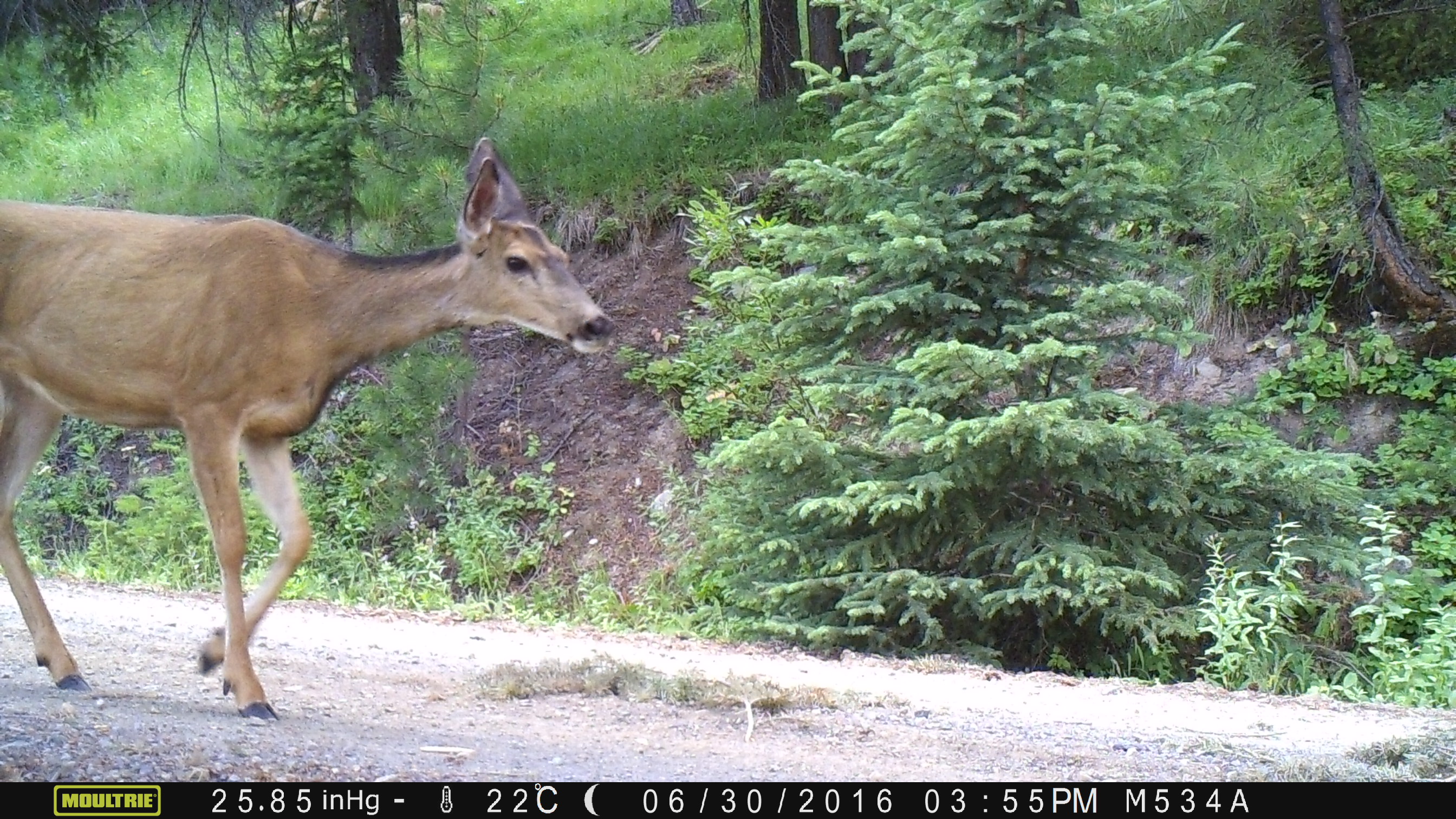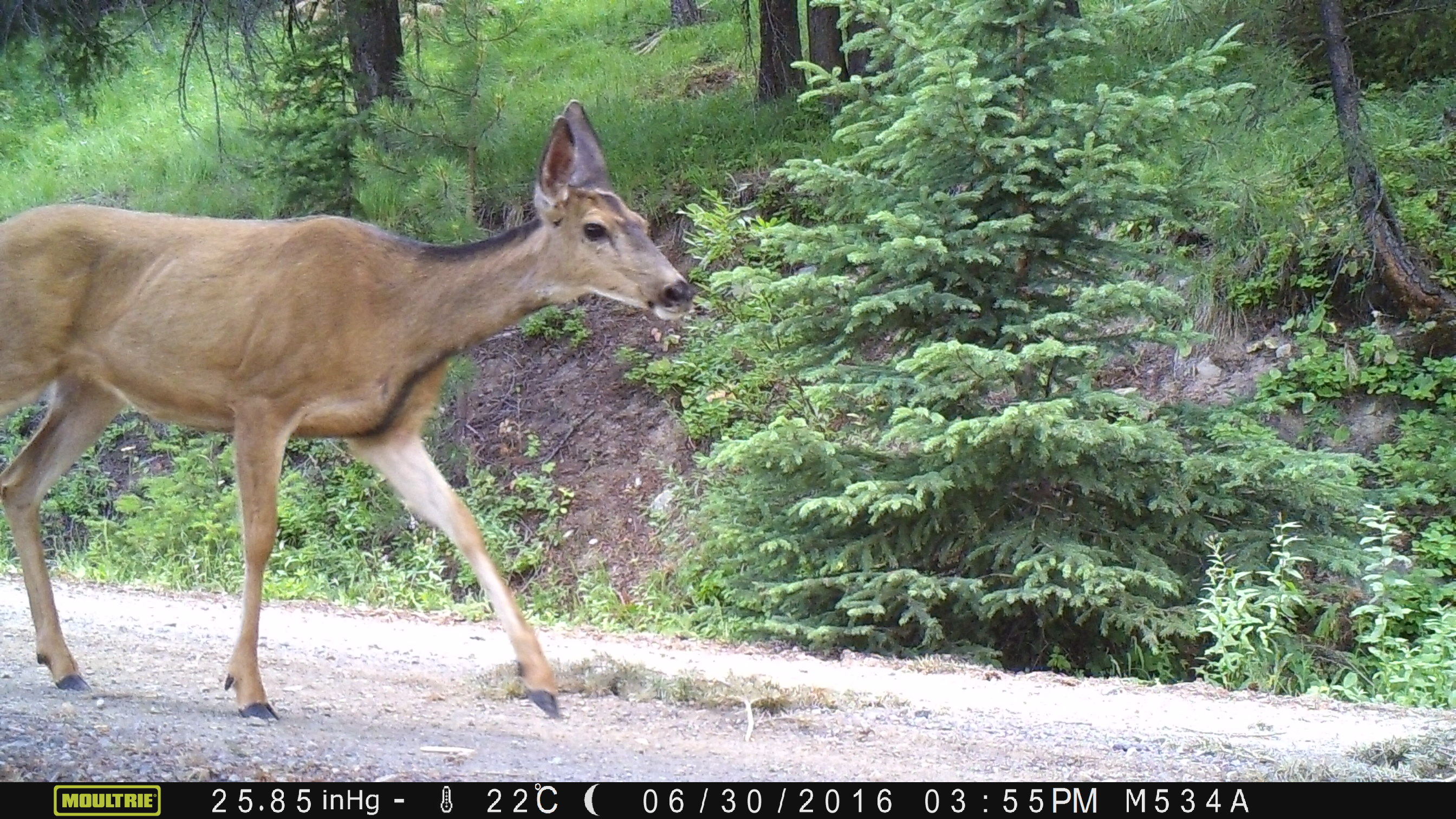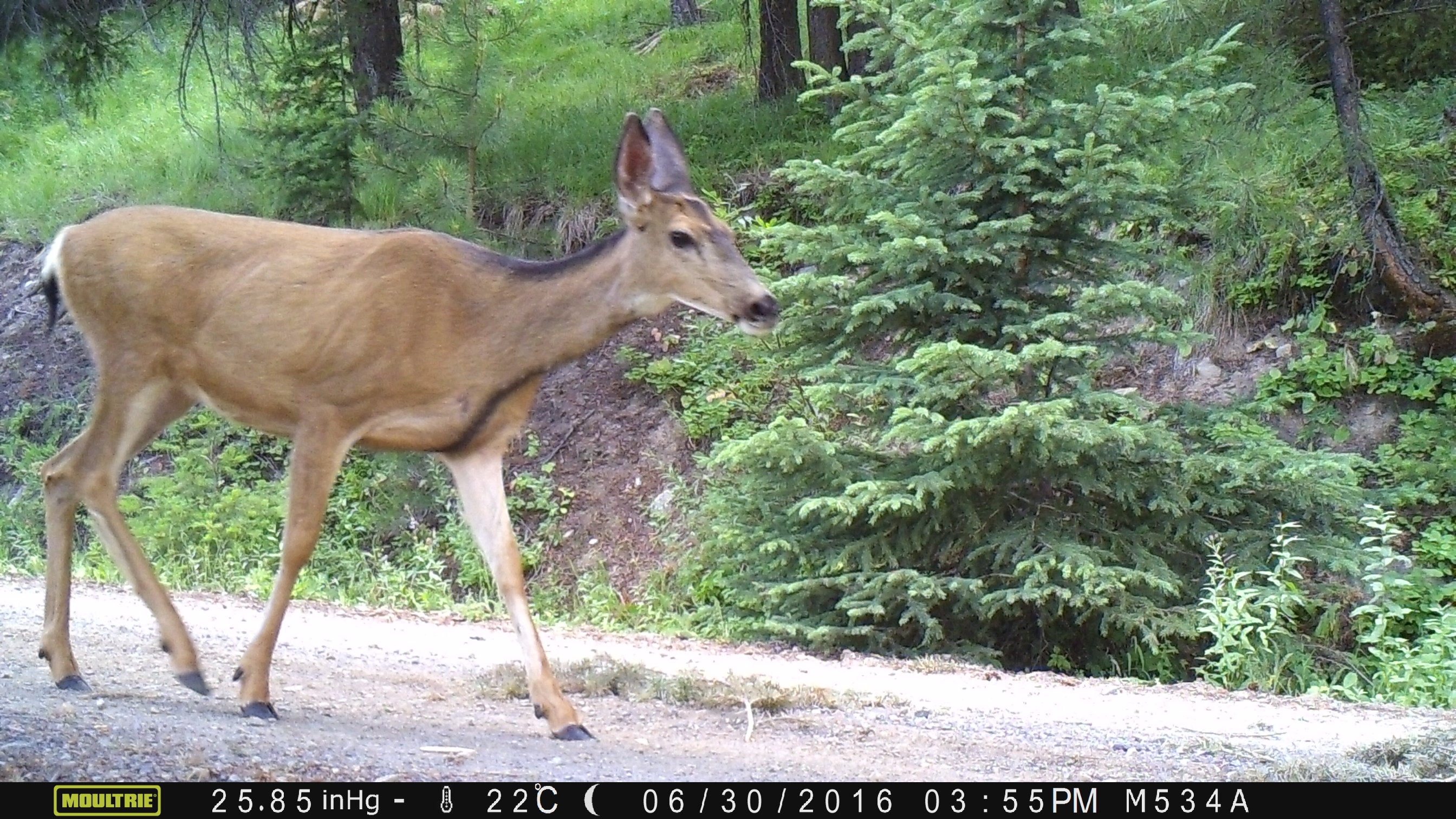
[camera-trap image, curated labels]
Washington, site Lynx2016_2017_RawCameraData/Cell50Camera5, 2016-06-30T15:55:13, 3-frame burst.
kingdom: Animalia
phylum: Chordata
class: Mammalia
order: Artiodactyla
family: Cervidae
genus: Odocoileus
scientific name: Odocoileus hemionus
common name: mule deer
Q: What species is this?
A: Odocoileus hemionus (mule deer).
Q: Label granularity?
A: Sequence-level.